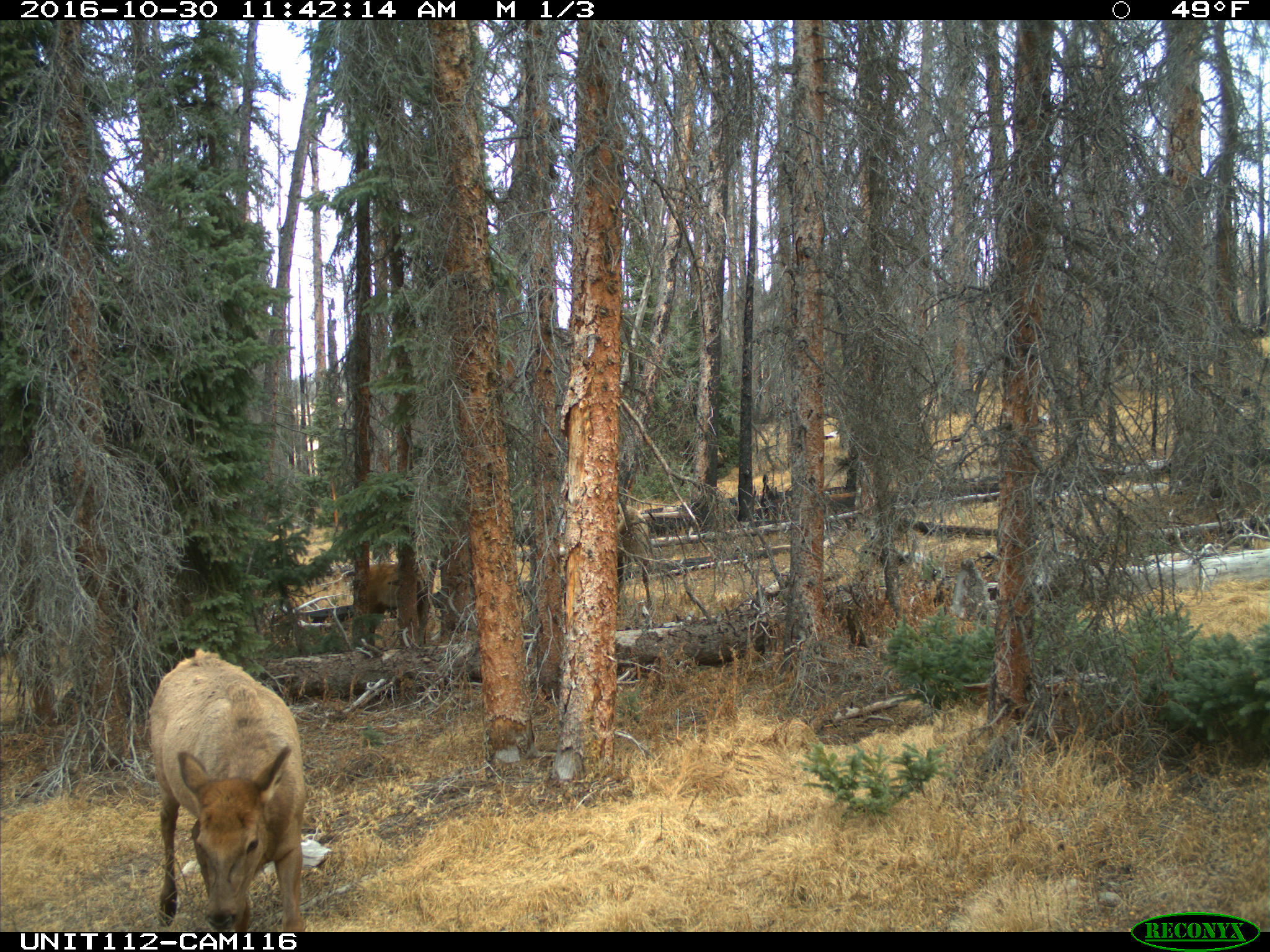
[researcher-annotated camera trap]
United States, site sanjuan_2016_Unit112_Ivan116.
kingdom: Animalia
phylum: Chordata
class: Mammalia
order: Artiodactyla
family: Cervidae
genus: Cervus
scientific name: Cervus elaphus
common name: red deer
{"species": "Cervus elaphus (red deer)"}